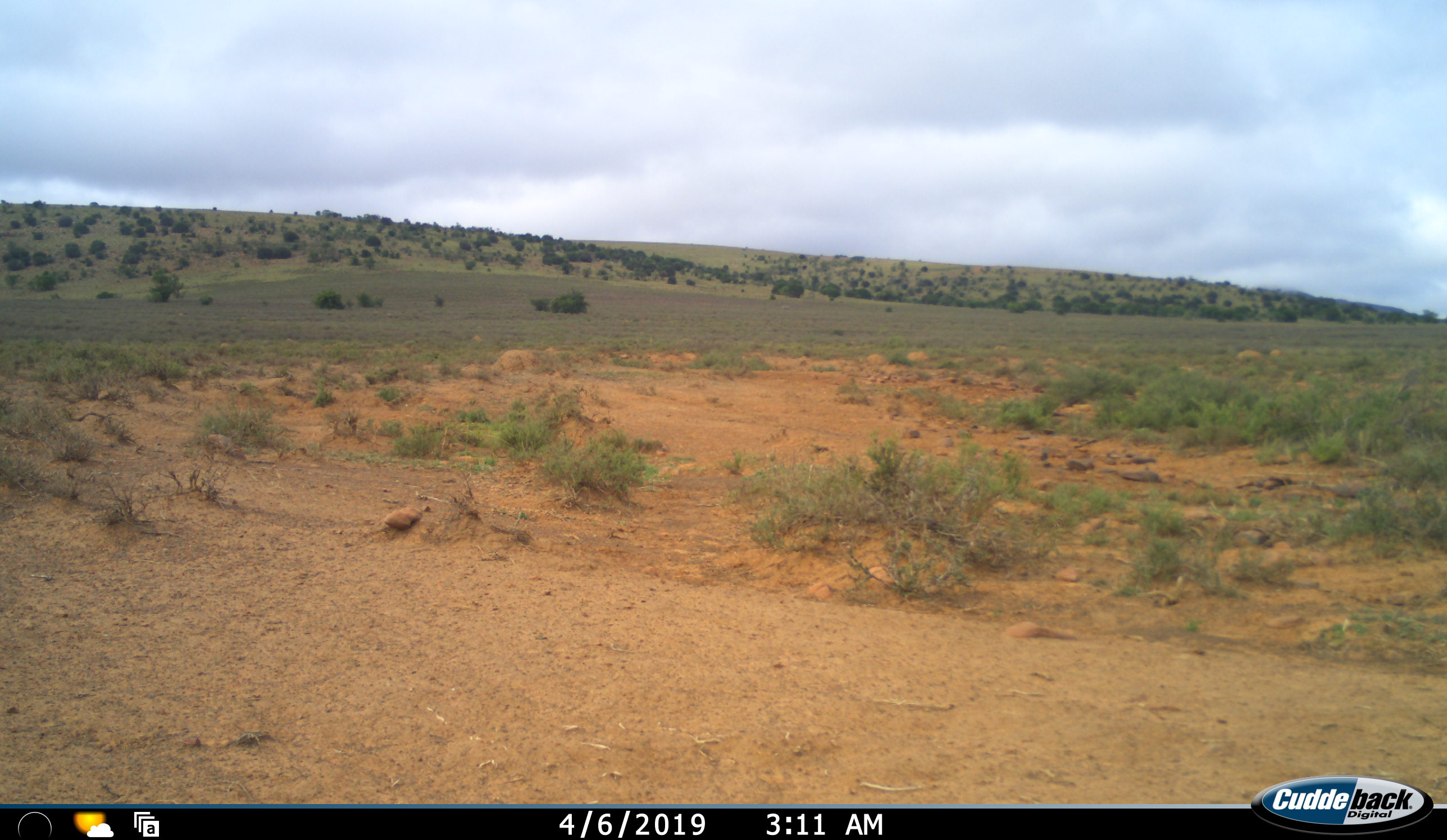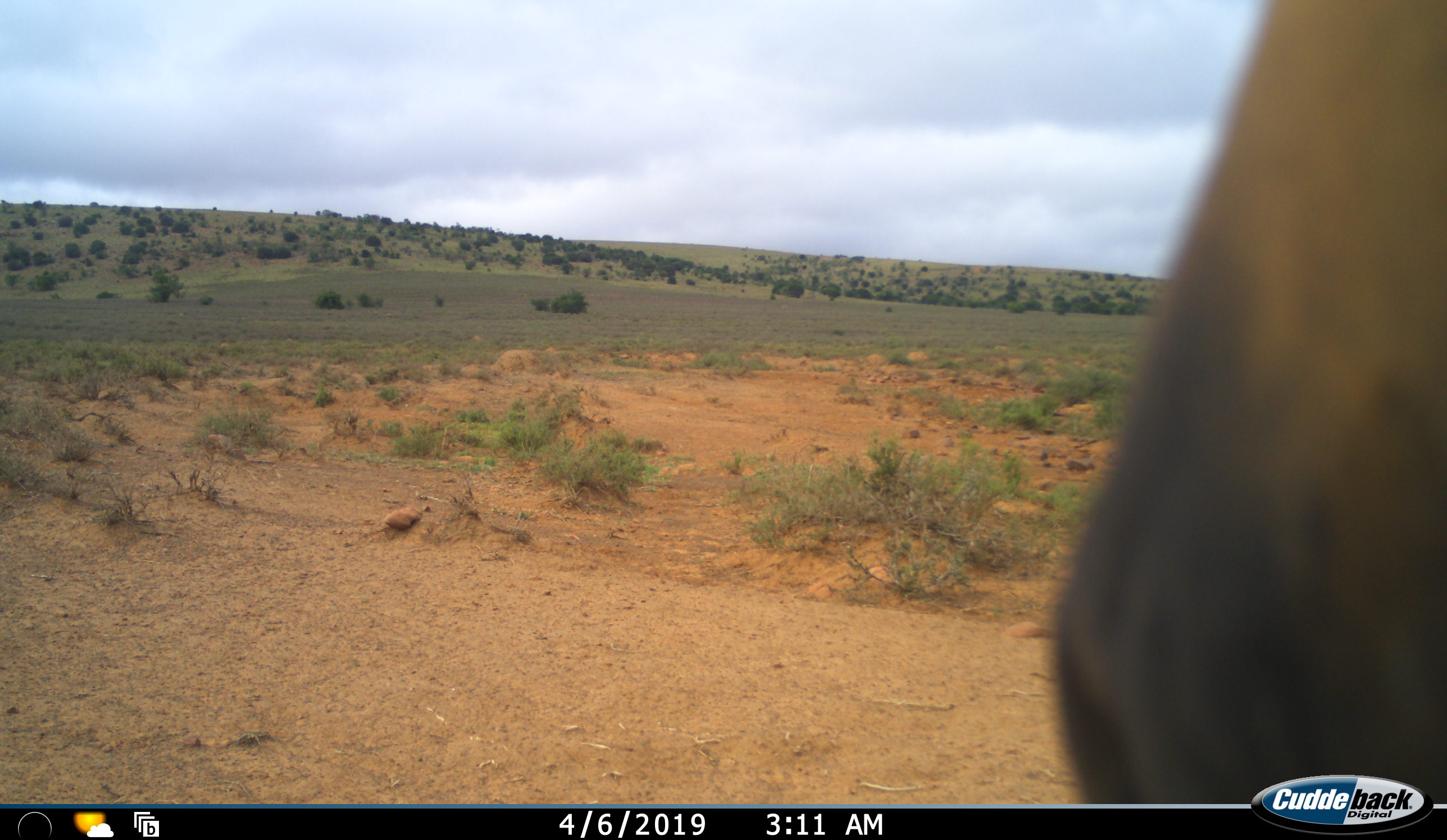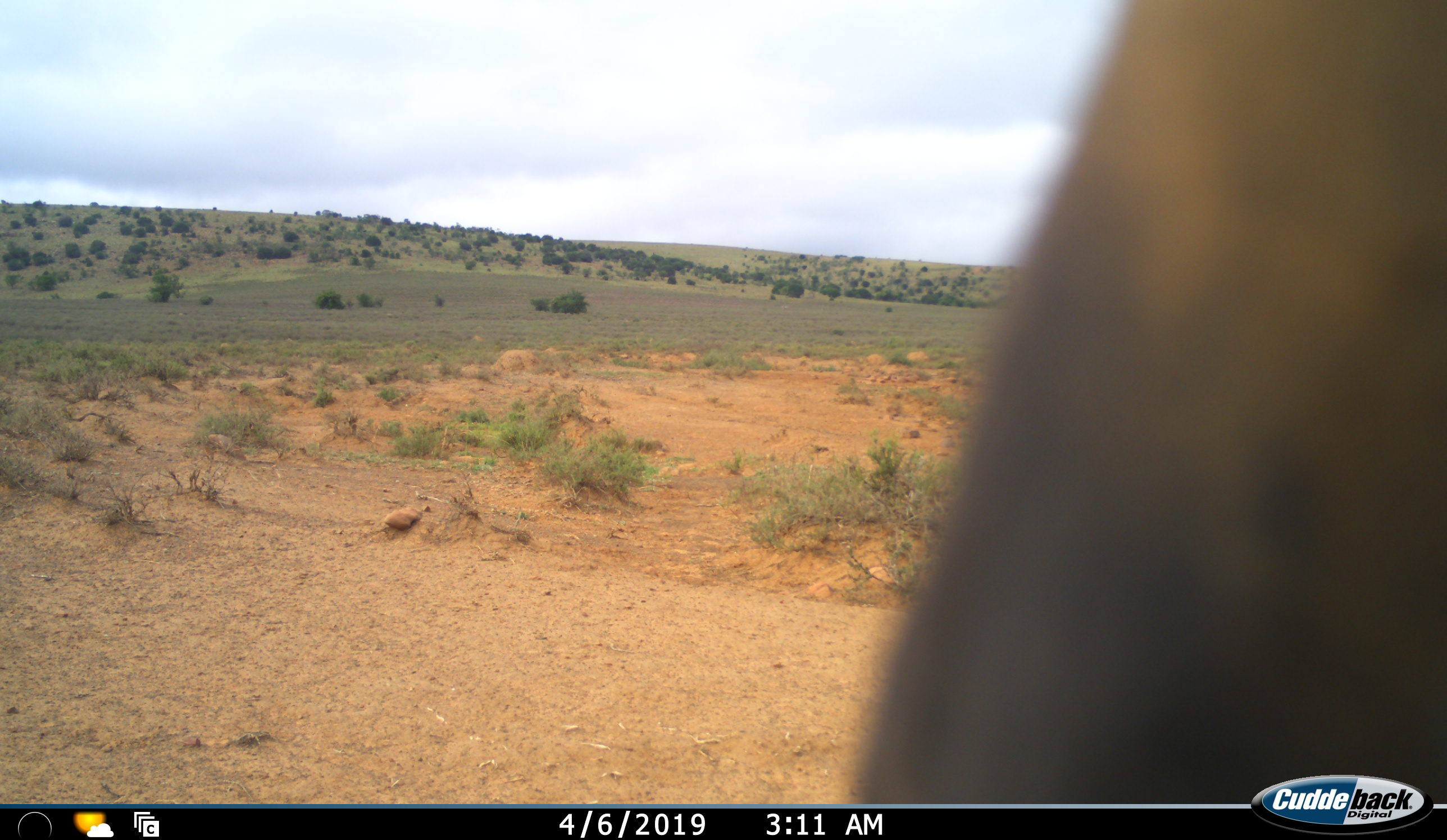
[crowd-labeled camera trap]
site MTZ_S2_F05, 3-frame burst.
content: unidentified animal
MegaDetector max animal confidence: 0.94